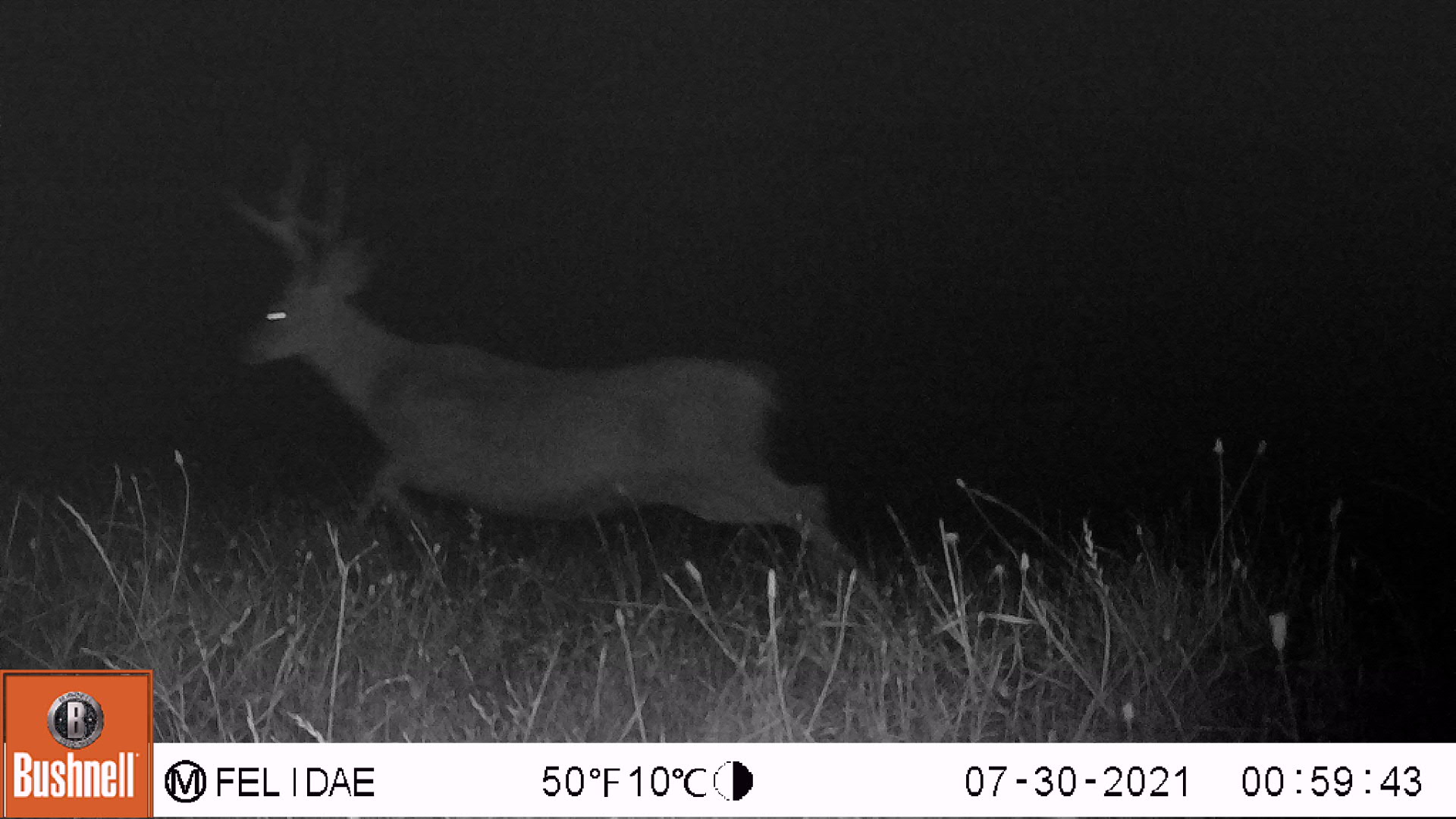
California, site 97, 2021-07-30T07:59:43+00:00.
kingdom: Animalia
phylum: Chordata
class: Mammalia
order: Artiodactyla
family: Cervidae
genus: Odocoileus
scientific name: Odocoileus hemionus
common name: mule deer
Mule deer (Odocoileus hemionus).